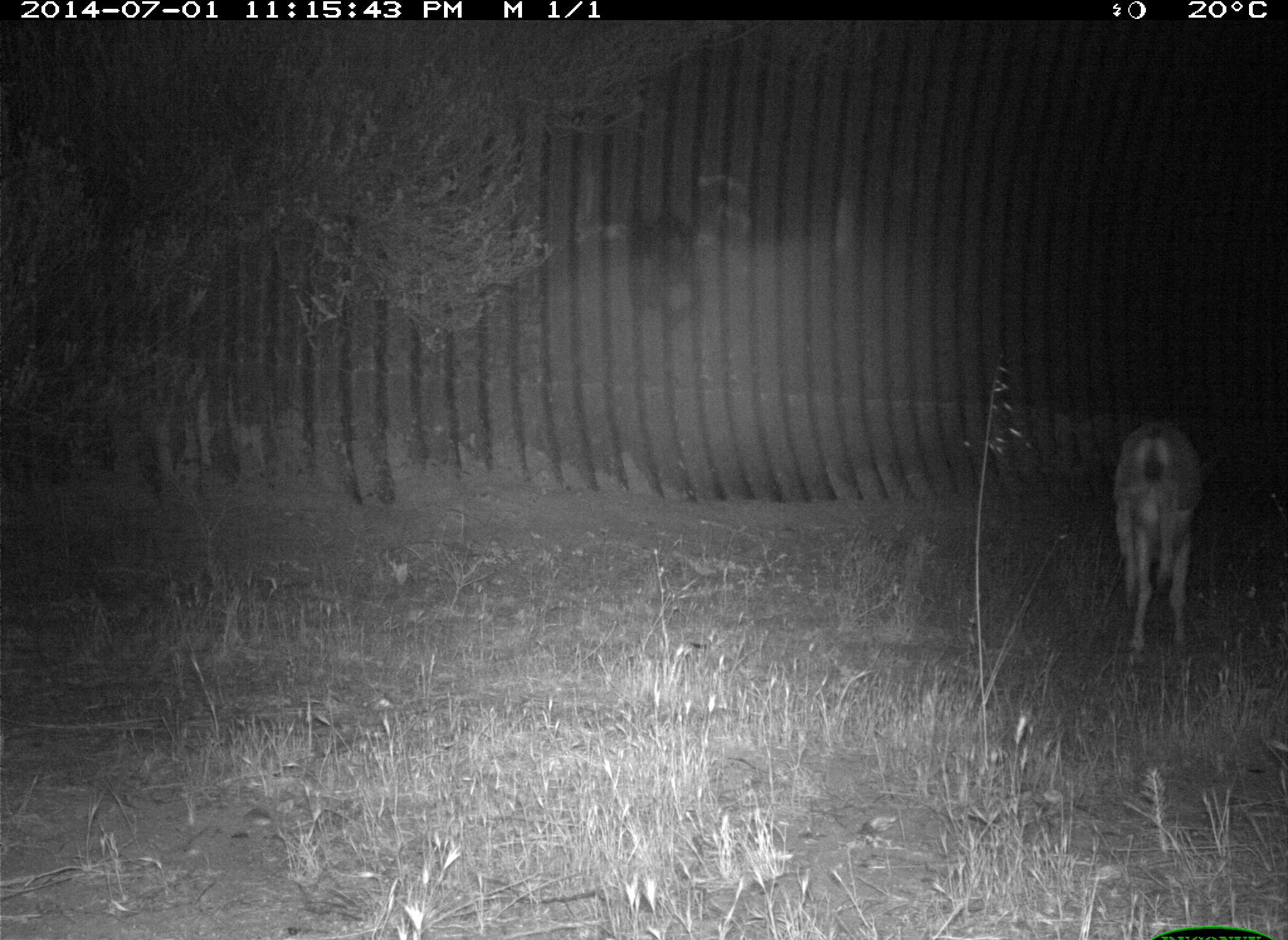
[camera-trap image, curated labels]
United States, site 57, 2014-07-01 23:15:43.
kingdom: Animalia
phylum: Chordata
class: Mammalia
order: Artiodactyla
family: Cervidae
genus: Odocoileus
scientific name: Odocoileus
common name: deer